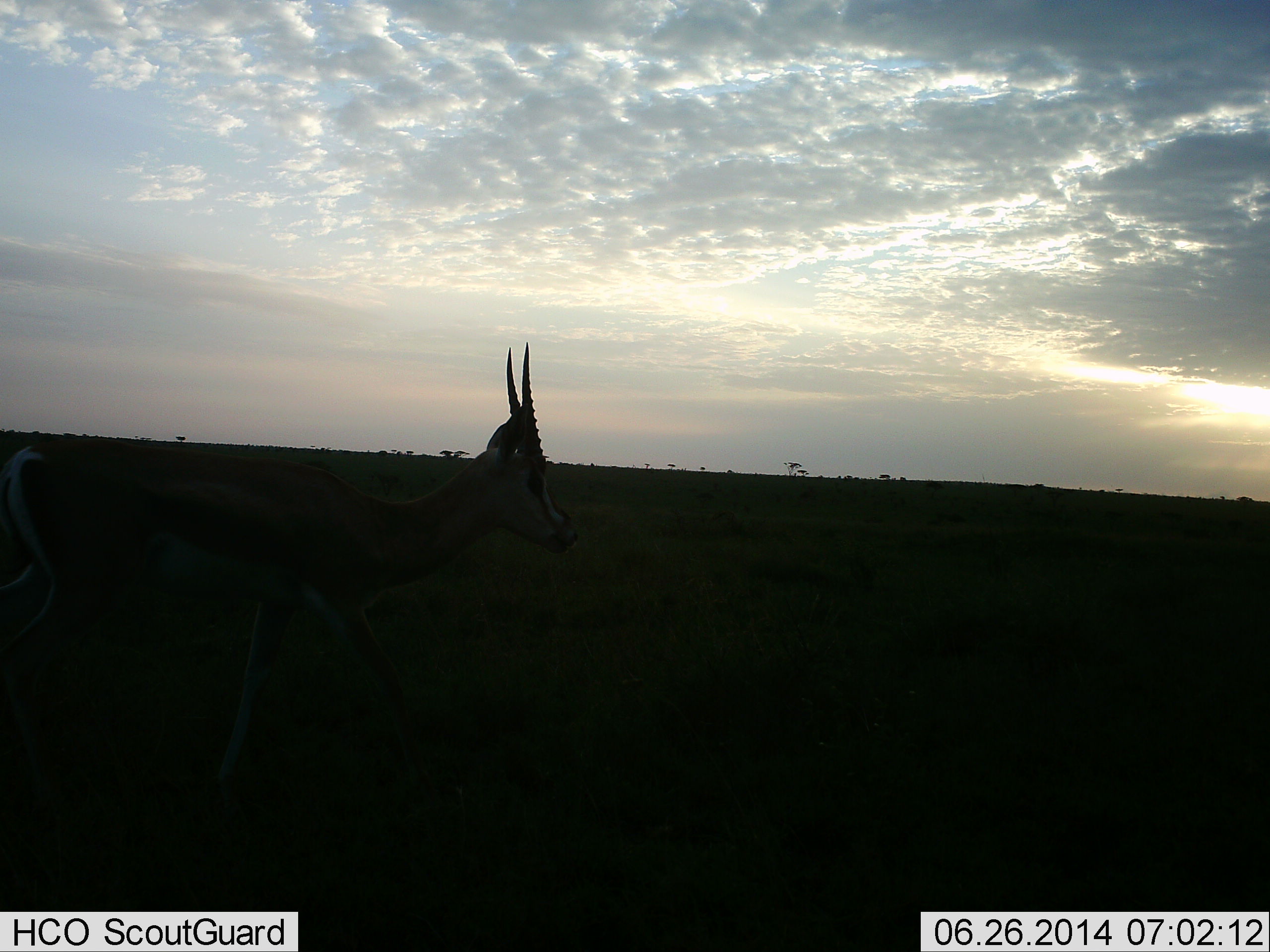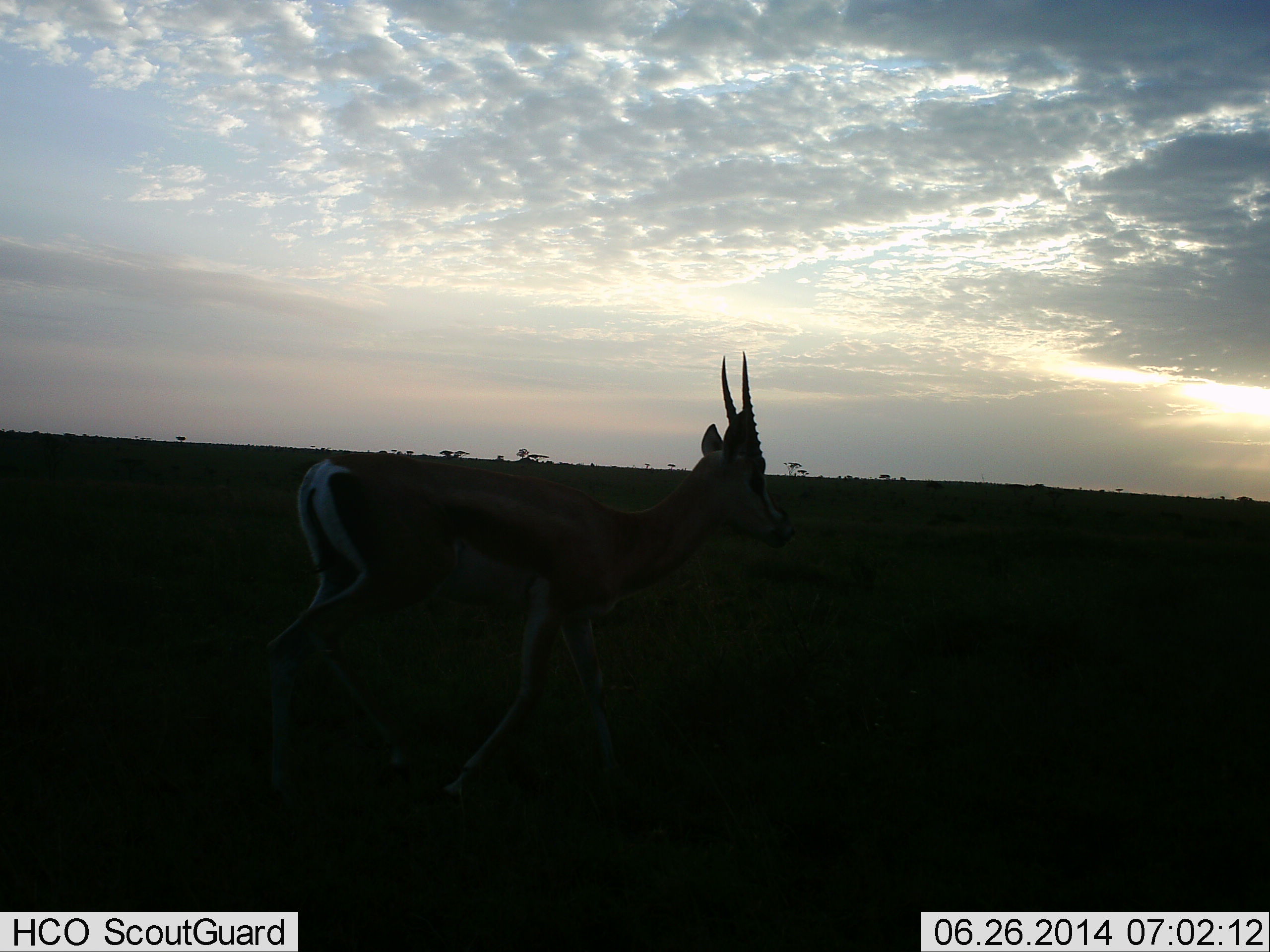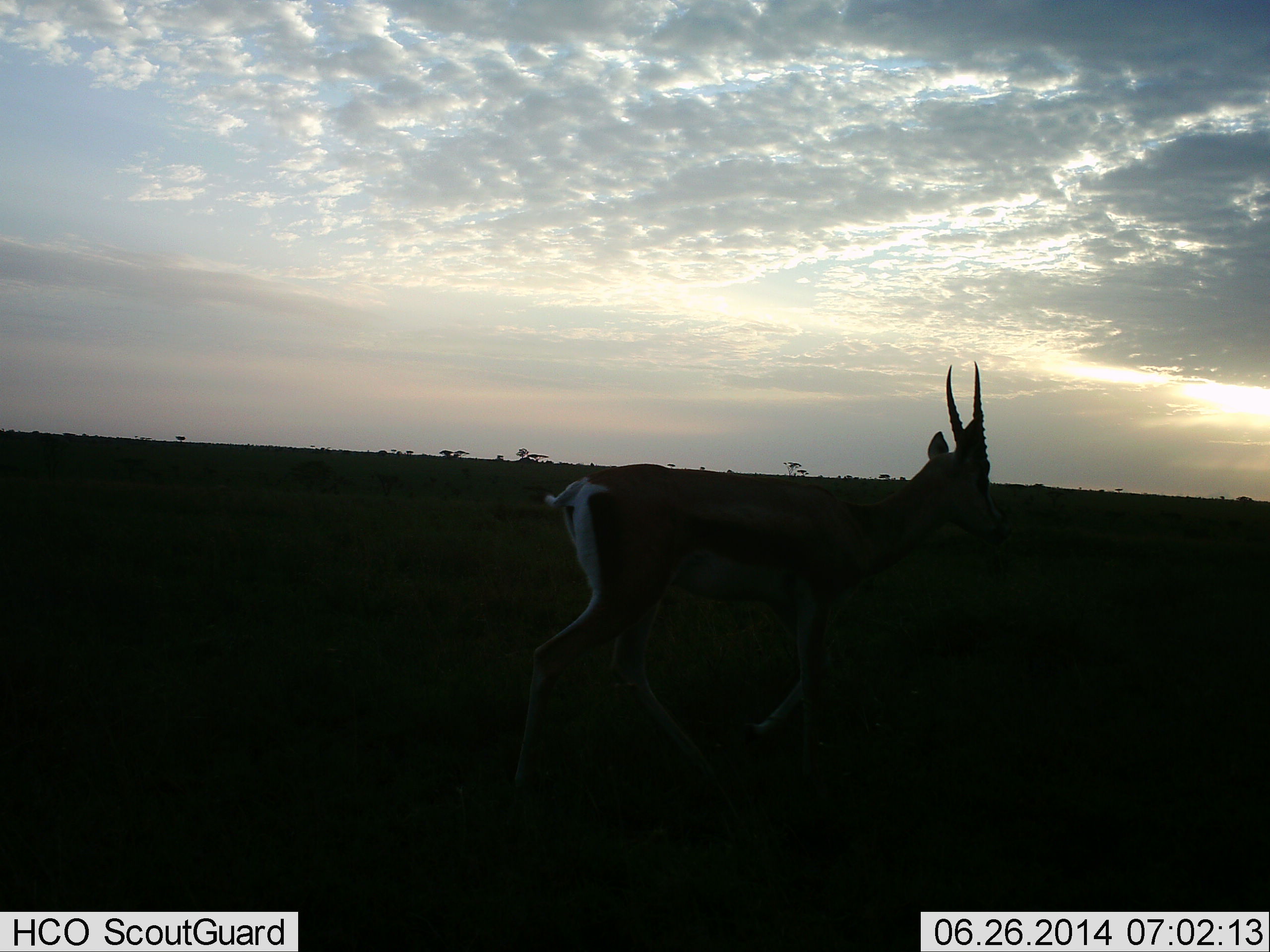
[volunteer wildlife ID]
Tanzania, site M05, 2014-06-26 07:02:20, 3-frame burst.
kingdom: Animalia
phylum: Chordata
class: Mammalia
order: Artiodactyla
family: Bovidae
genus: Eudorcas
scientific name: Eudorcas thomsonii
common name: thomson's gazelle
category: gazellethomsons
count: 1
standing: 10%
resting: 0%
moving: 90%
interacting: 0%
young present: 0%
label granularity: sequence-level